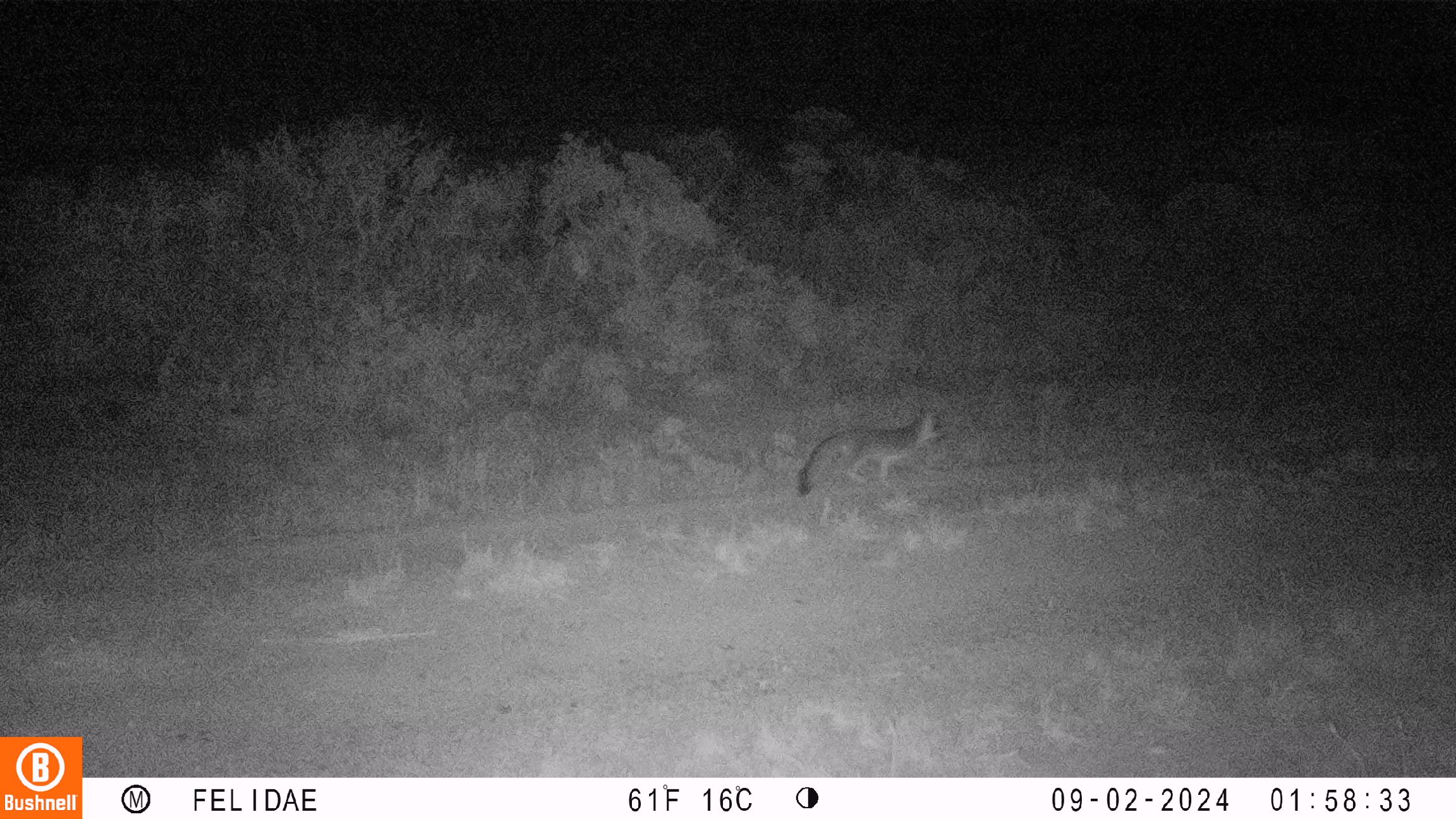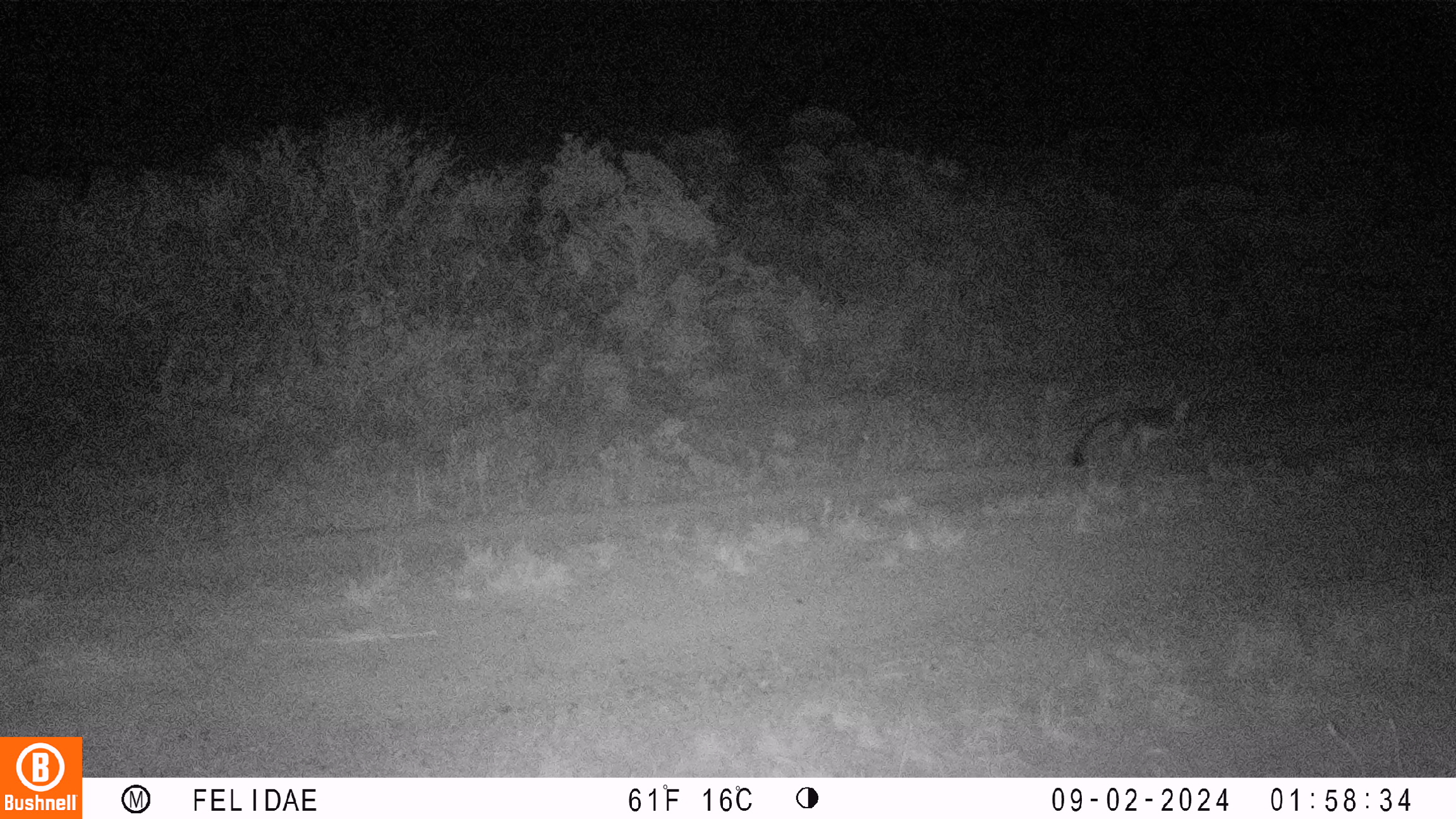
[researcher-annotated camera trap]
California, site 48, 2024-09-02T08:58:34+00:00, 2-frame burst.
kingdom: Animalia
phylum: Chordata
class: Mammalia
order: Carnivora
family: Canidae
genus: Urocyon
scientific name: Urocyon cinereoargenteus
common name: gray fox